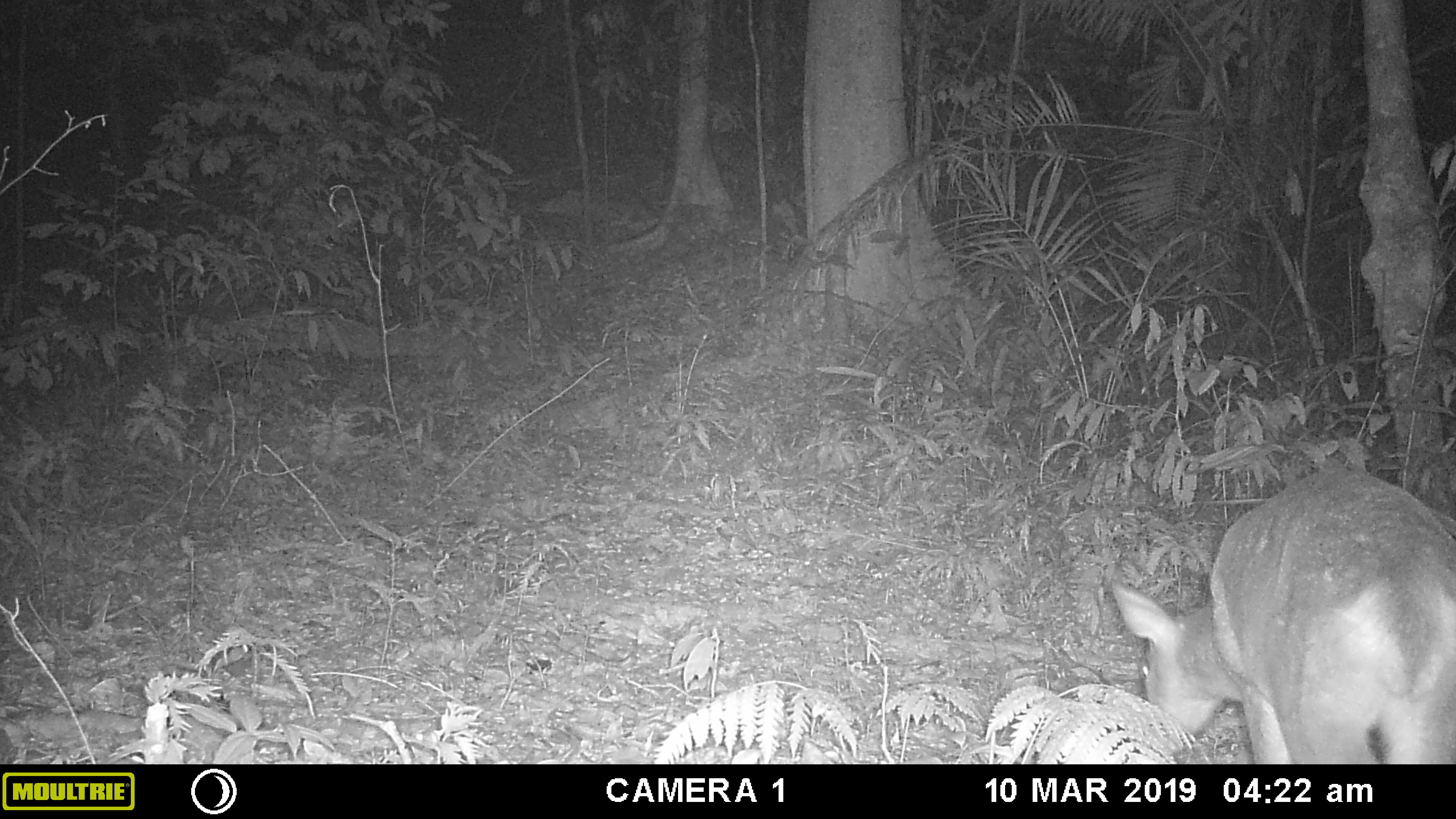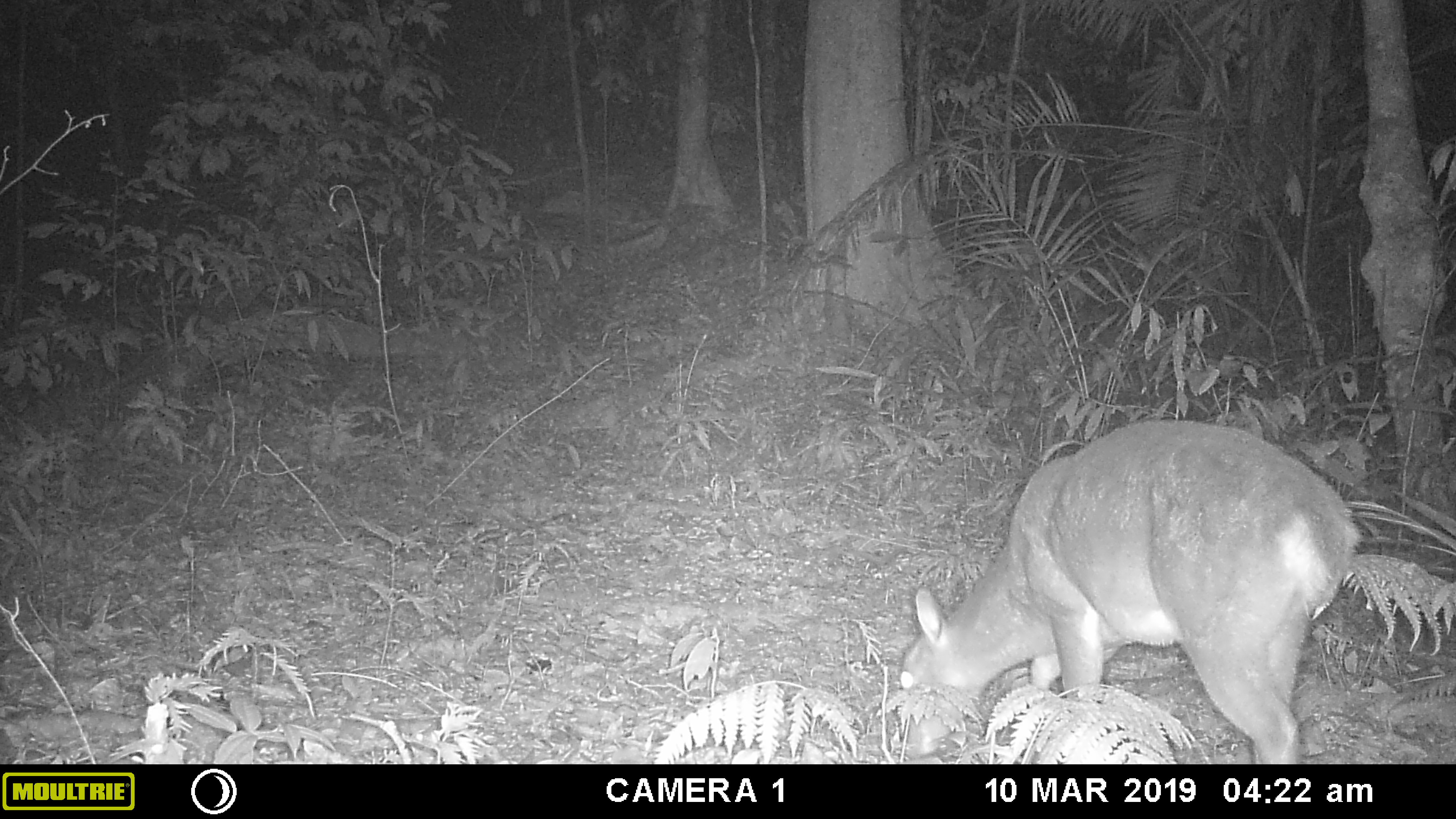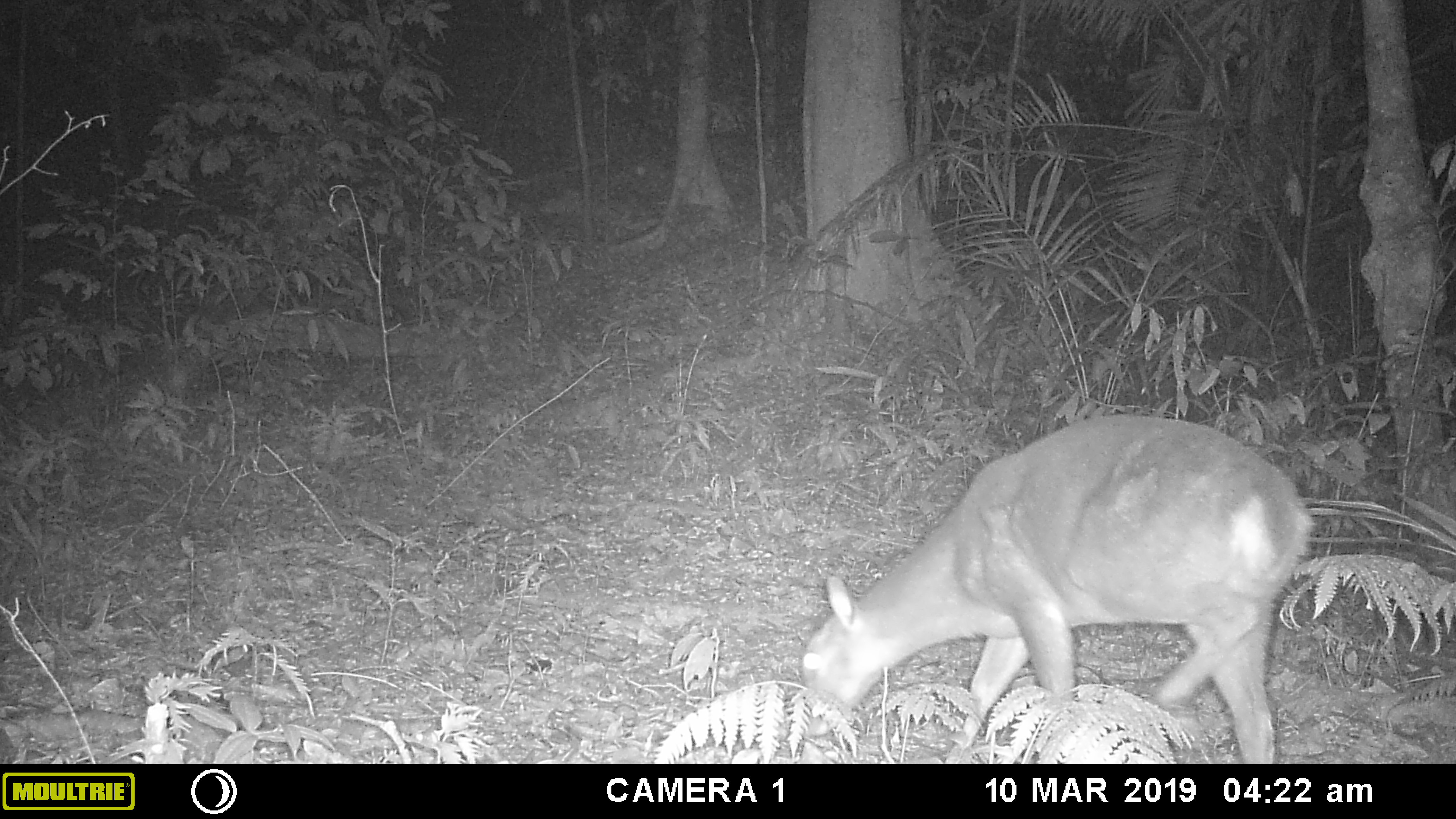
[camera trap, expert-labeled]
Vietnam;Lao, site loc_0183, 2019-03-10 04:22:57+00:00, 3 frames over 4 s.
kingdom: Animalia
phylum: Chordata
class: Mammalia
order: Artiodactyla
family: Cervidae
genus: Muntiacus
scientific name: Muntiacus vuquangensis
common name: large-antlered muntjac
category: large antlered muntjac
Large antlered muntjac (large-antlered muntjac) (Muntiacus vuquangensis). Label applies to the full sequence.